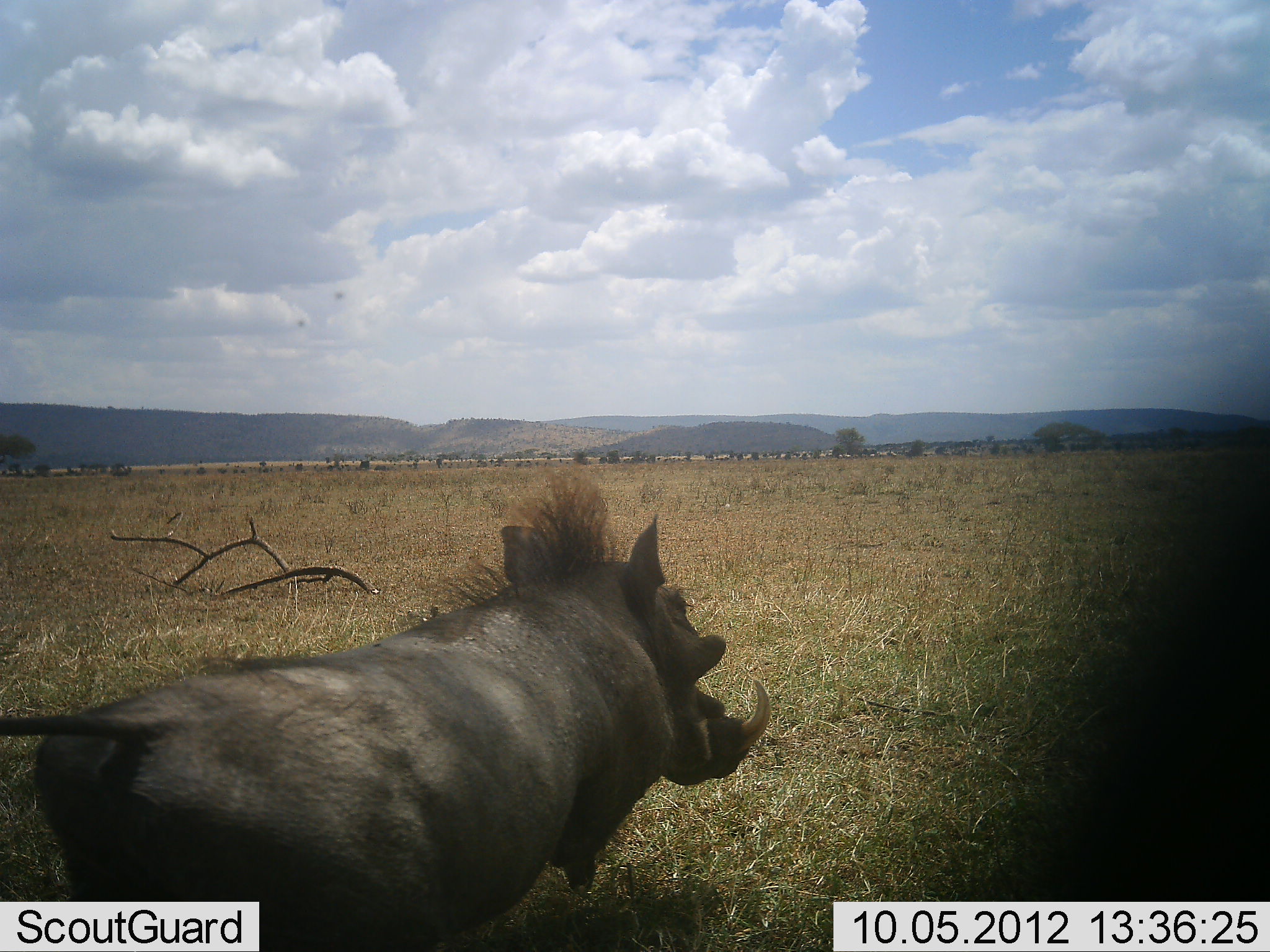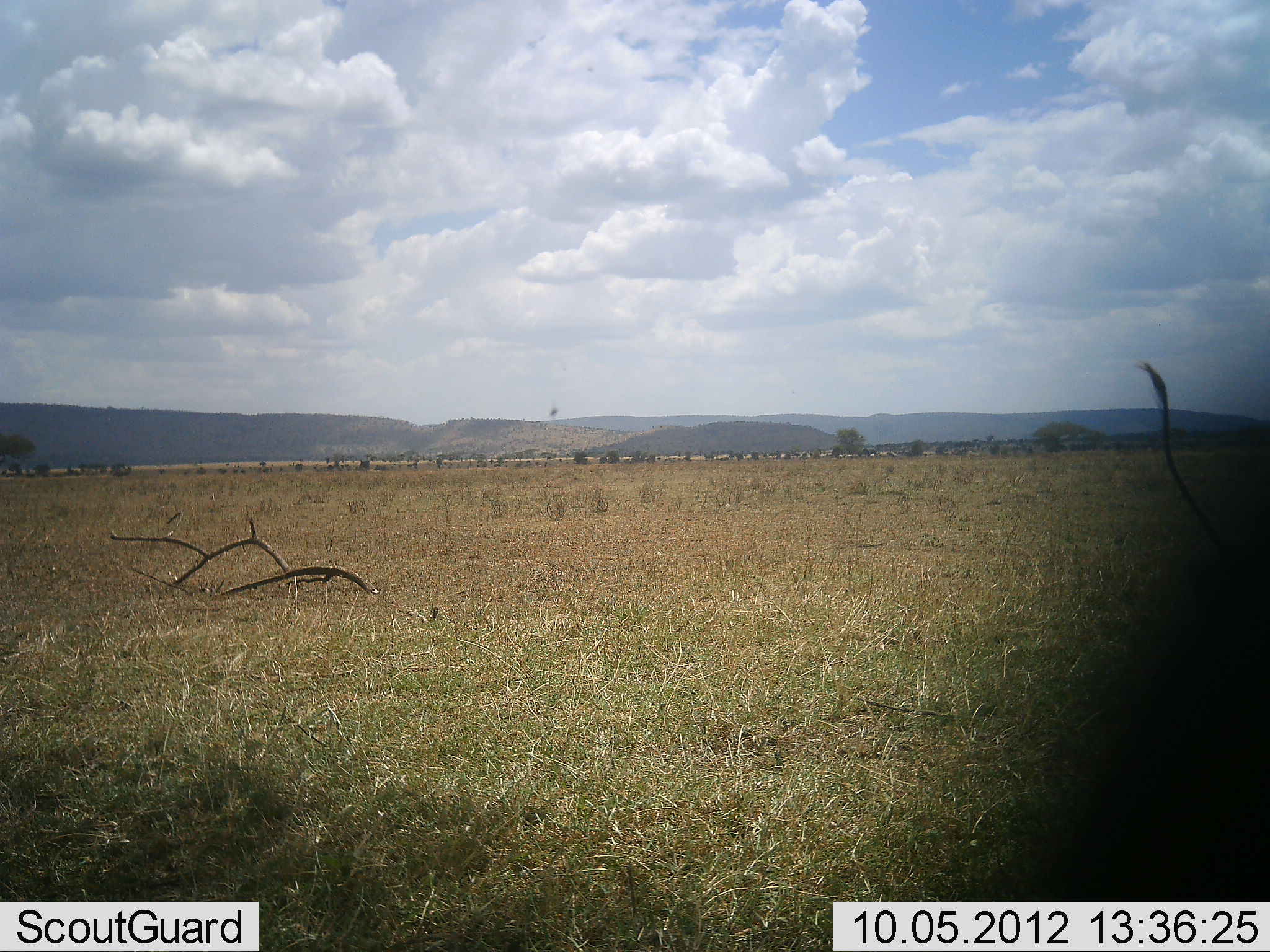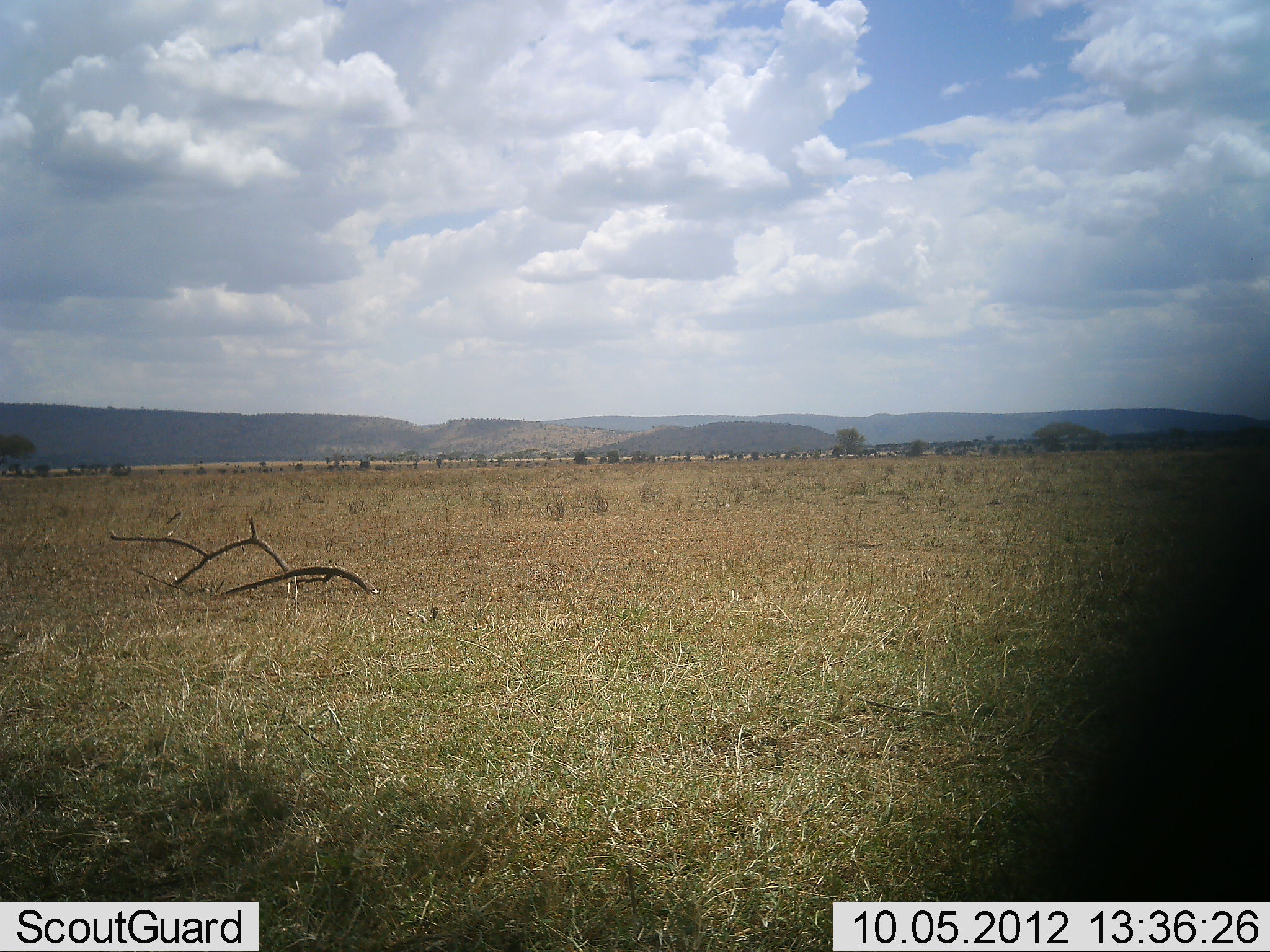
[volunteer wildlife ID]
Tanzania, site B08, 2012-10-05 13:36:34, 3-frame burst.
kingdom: Animalia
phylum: Chordata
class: Mammalia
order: Artiodactyla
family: Suidae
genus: Phacochoerus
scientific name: Phacochoerus africanus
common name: warthog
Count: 1.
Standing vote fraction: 10%.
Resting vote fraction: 0%.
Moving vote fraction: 100%.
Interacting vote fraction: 0%.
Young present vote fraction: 0%.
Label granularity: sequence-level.